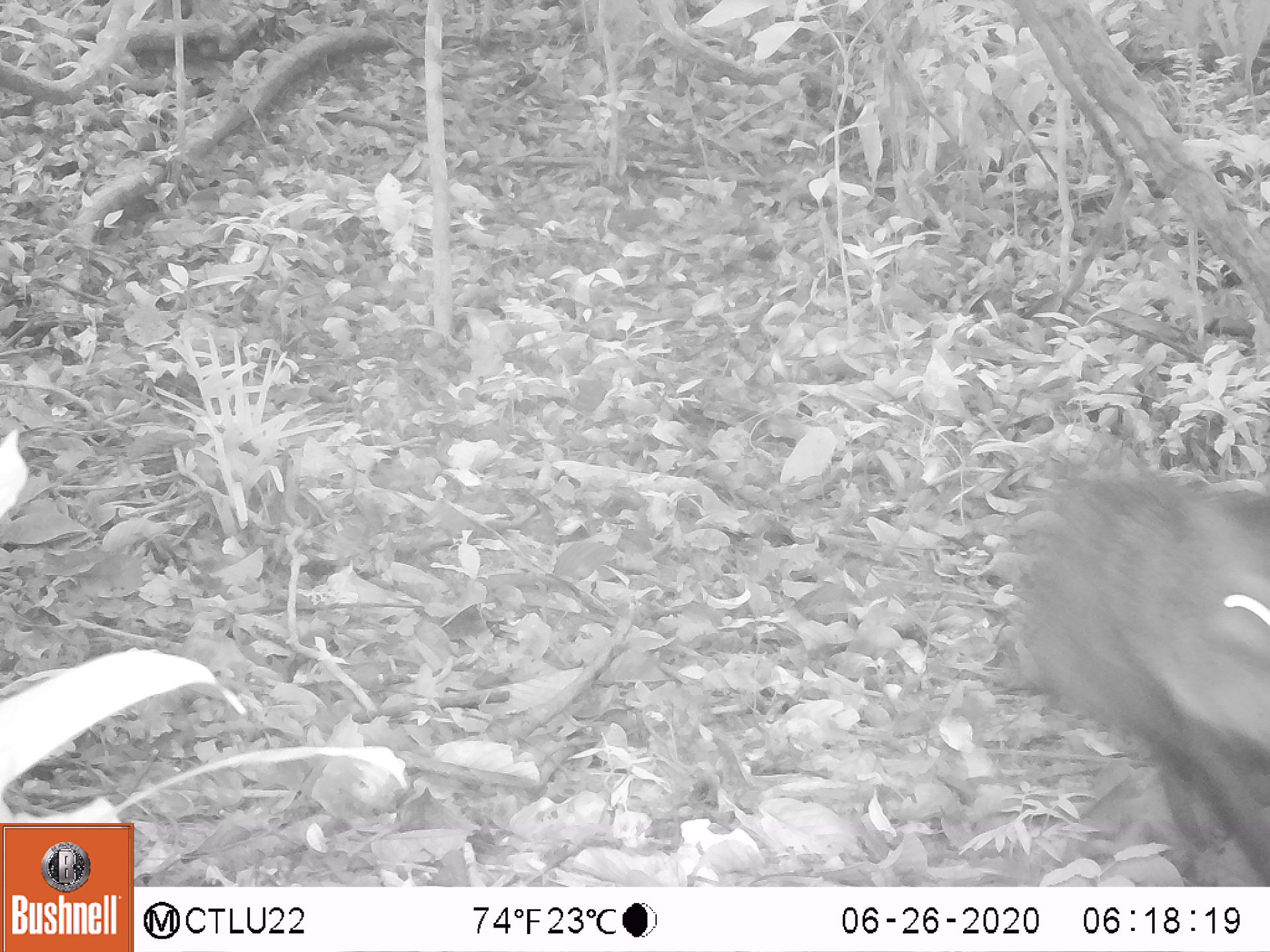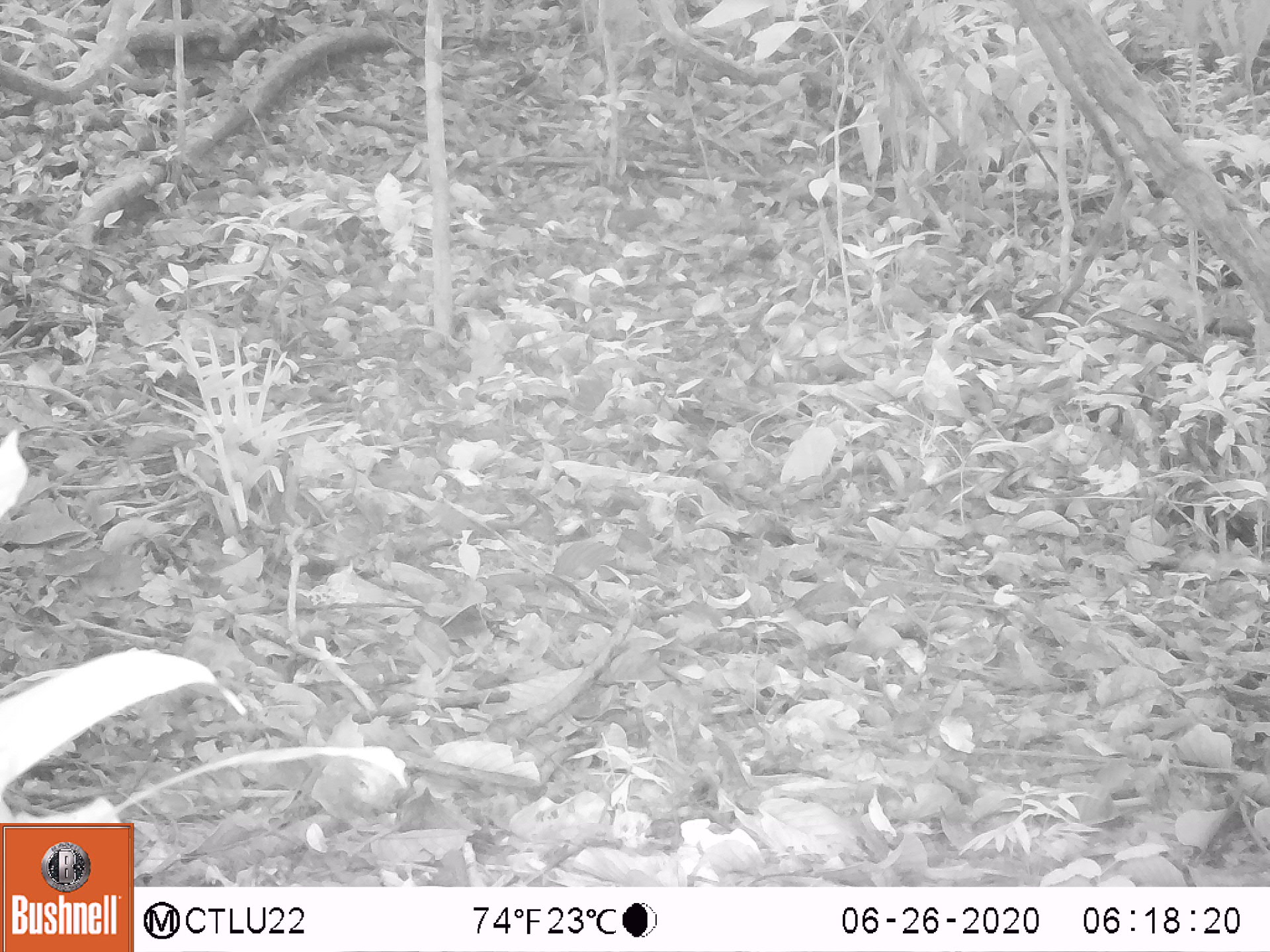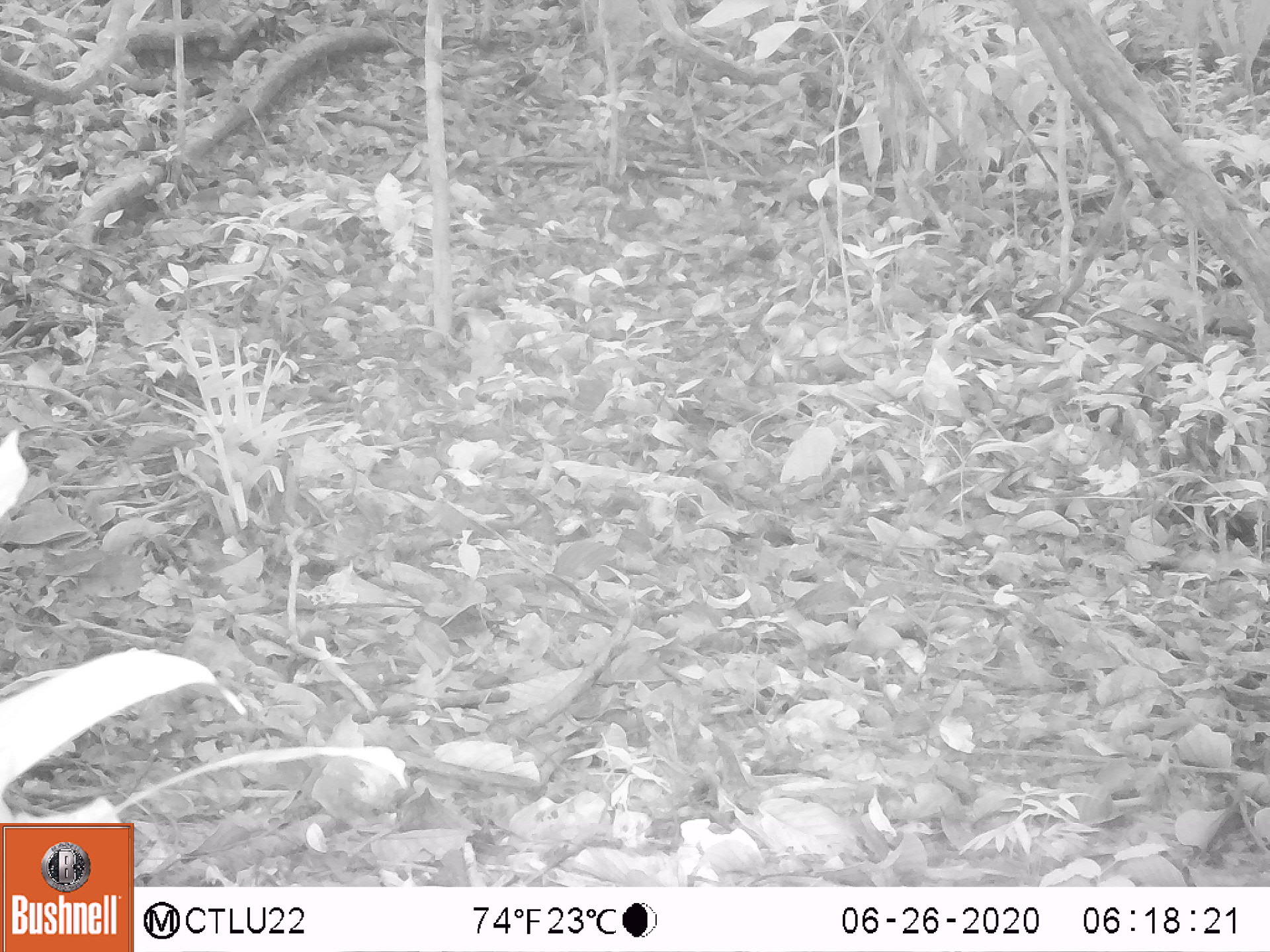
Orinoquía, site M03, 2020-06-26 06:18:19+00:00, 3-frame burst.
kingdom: Animalia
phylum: Chordata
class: Mammalia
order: Artiodactyla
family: Tayassuidae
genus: Pecari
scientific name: Pecari tajacu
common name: collared peccary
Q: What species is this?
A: Collared peccary (Pecari tajacu).